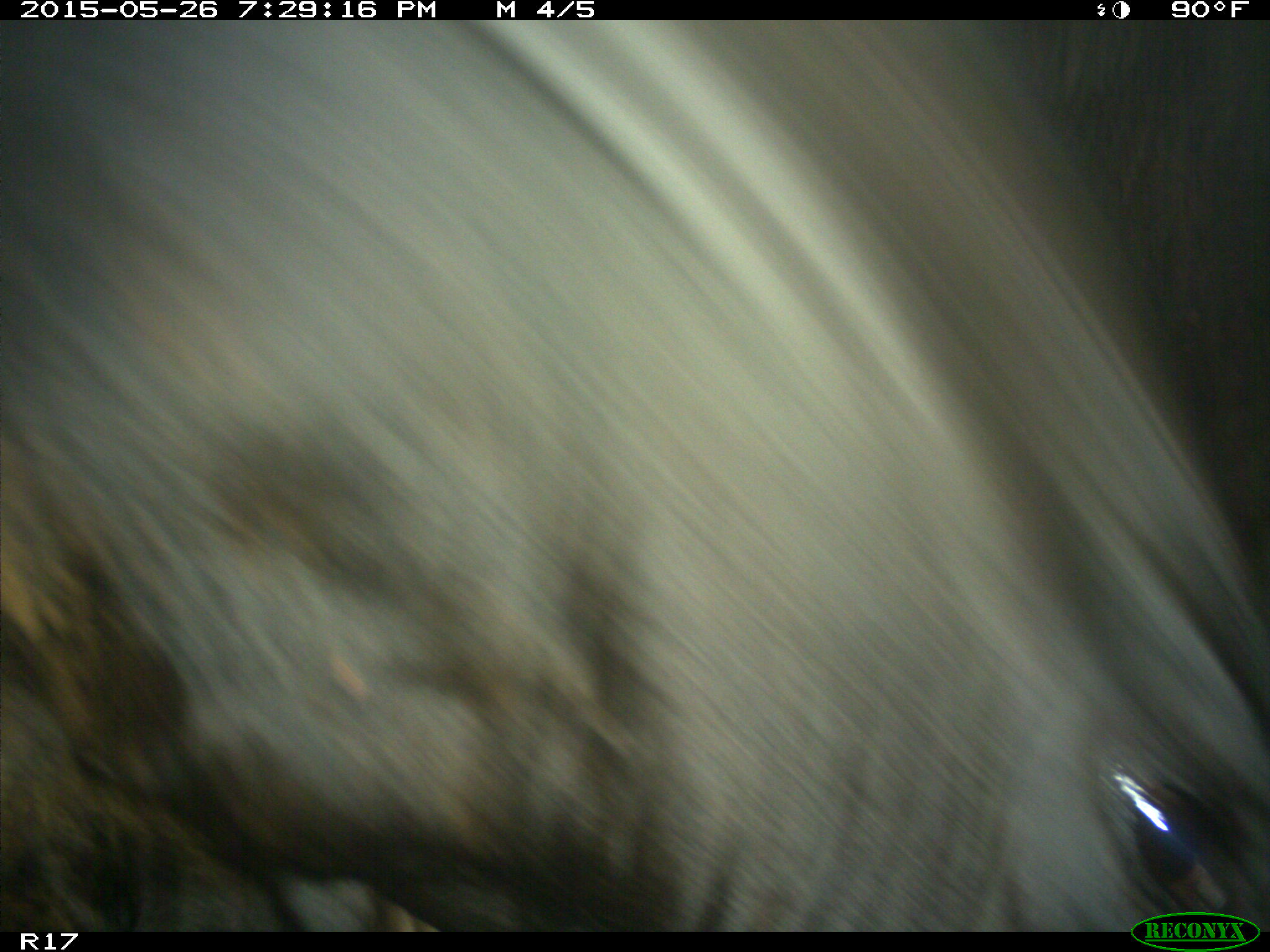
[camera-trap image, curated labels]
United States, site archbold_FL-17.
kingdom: Animalia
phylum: Chordata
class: Mammalia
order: Artiodactyla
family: Bovidae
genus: Bos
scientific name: Bos taurus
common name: domestic cow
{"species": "Bos taurus (domestic cow)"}